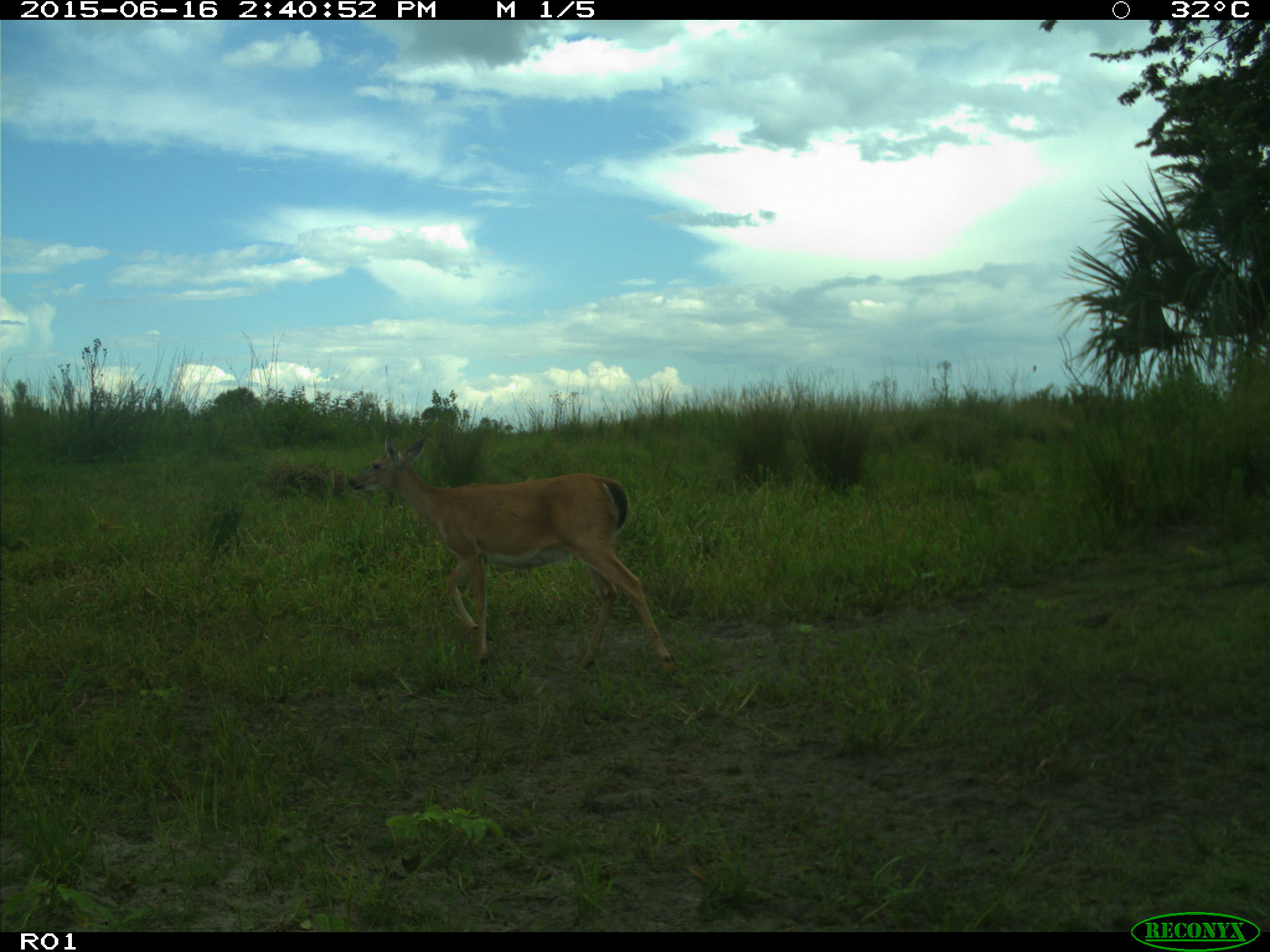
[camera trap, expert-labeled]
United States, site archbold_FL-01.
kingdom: Animalia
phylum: Chordata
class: Mammalia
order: Artiodactyla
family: Cervidae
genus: Odocoileus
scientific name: Odocoileus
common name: deer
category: unidentified deer